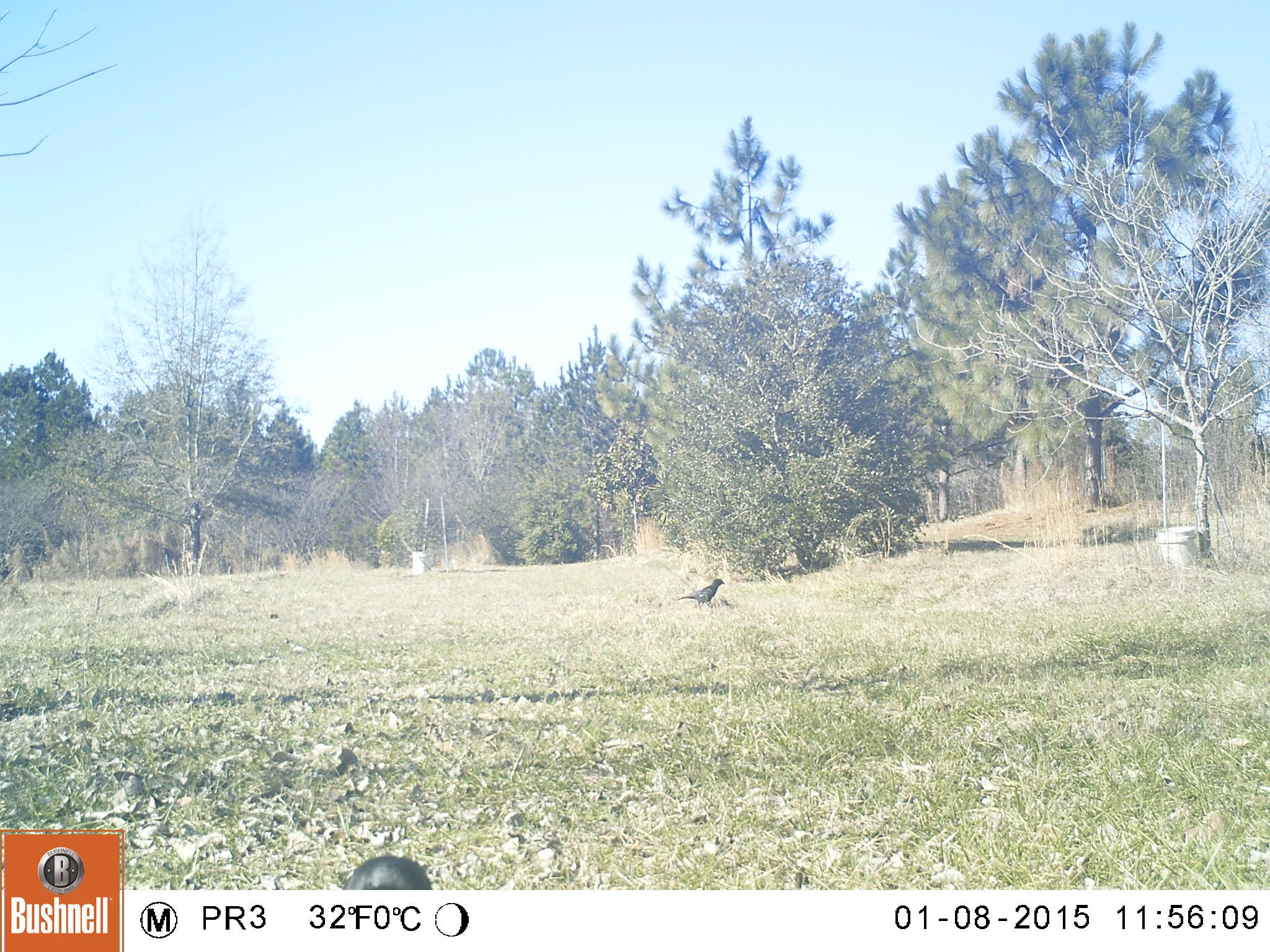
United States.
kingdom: Animalia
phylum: Chordata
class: Aves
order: Passeriformes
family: Corvidae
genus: Corvus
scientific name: Corvus brachyrhynchos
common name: american crow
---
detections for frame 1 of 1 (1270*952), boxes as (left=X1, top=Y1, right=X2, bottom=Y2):
American Crow: (left=685, top=576, right=739, bottom=617)